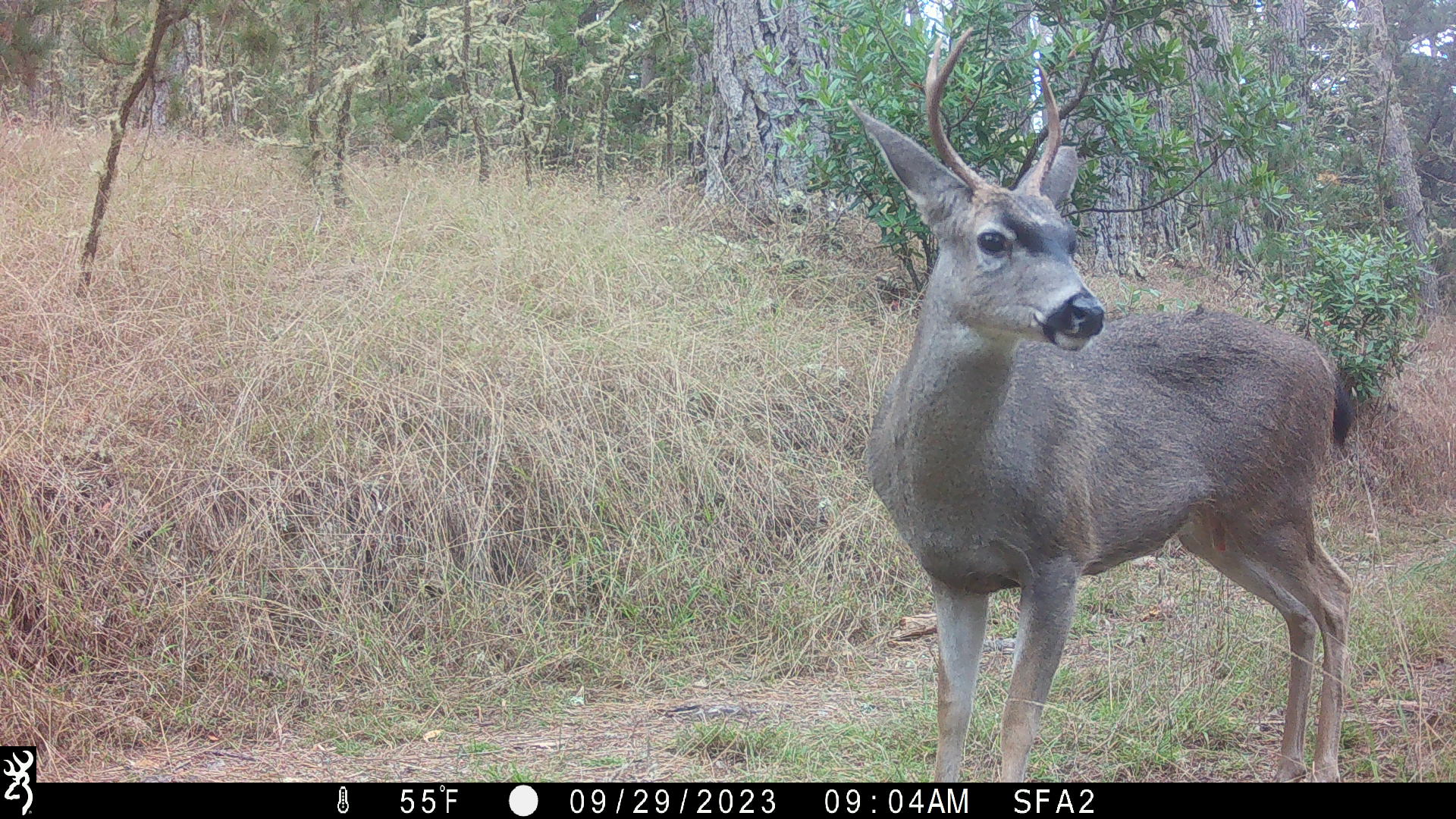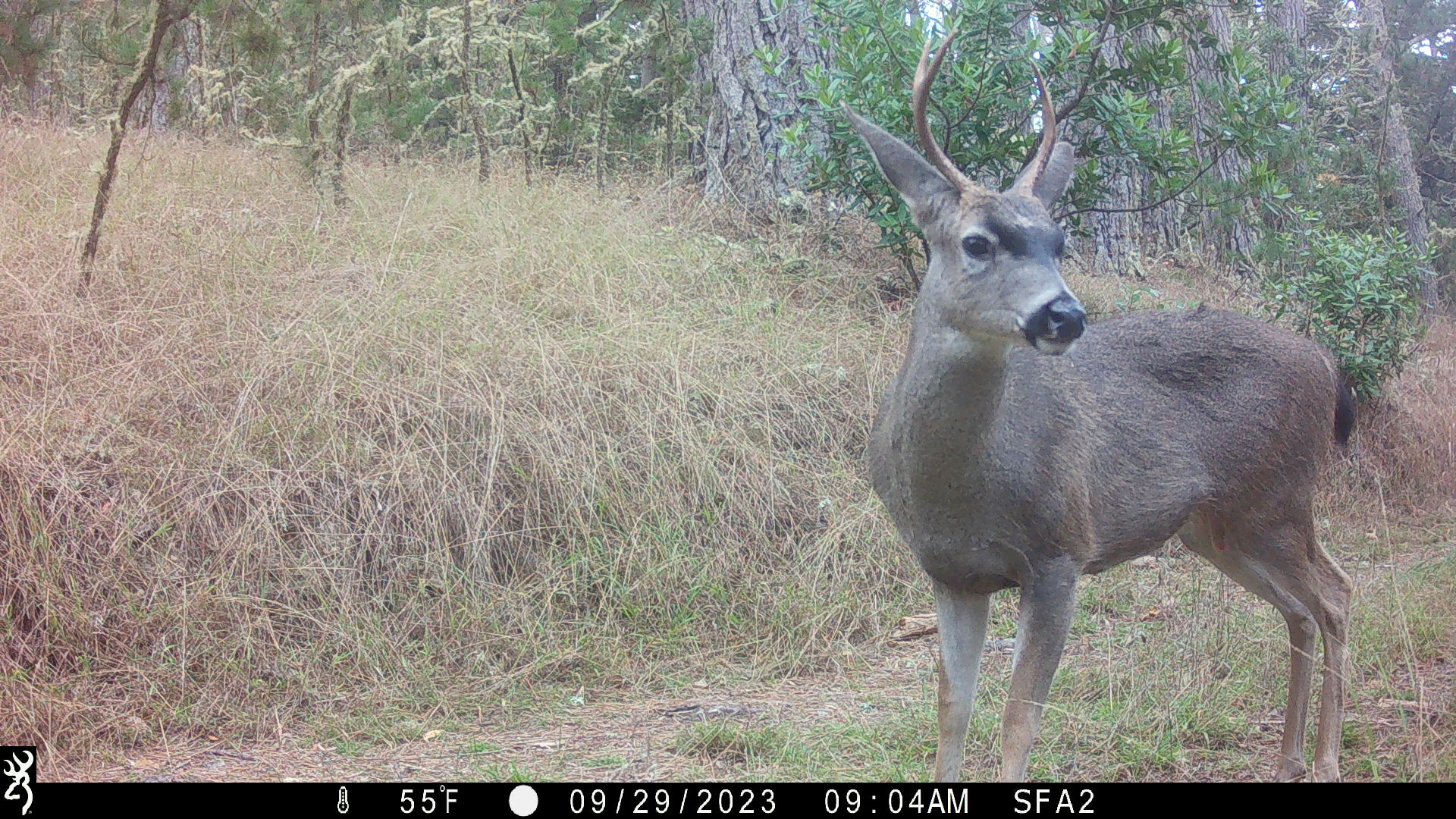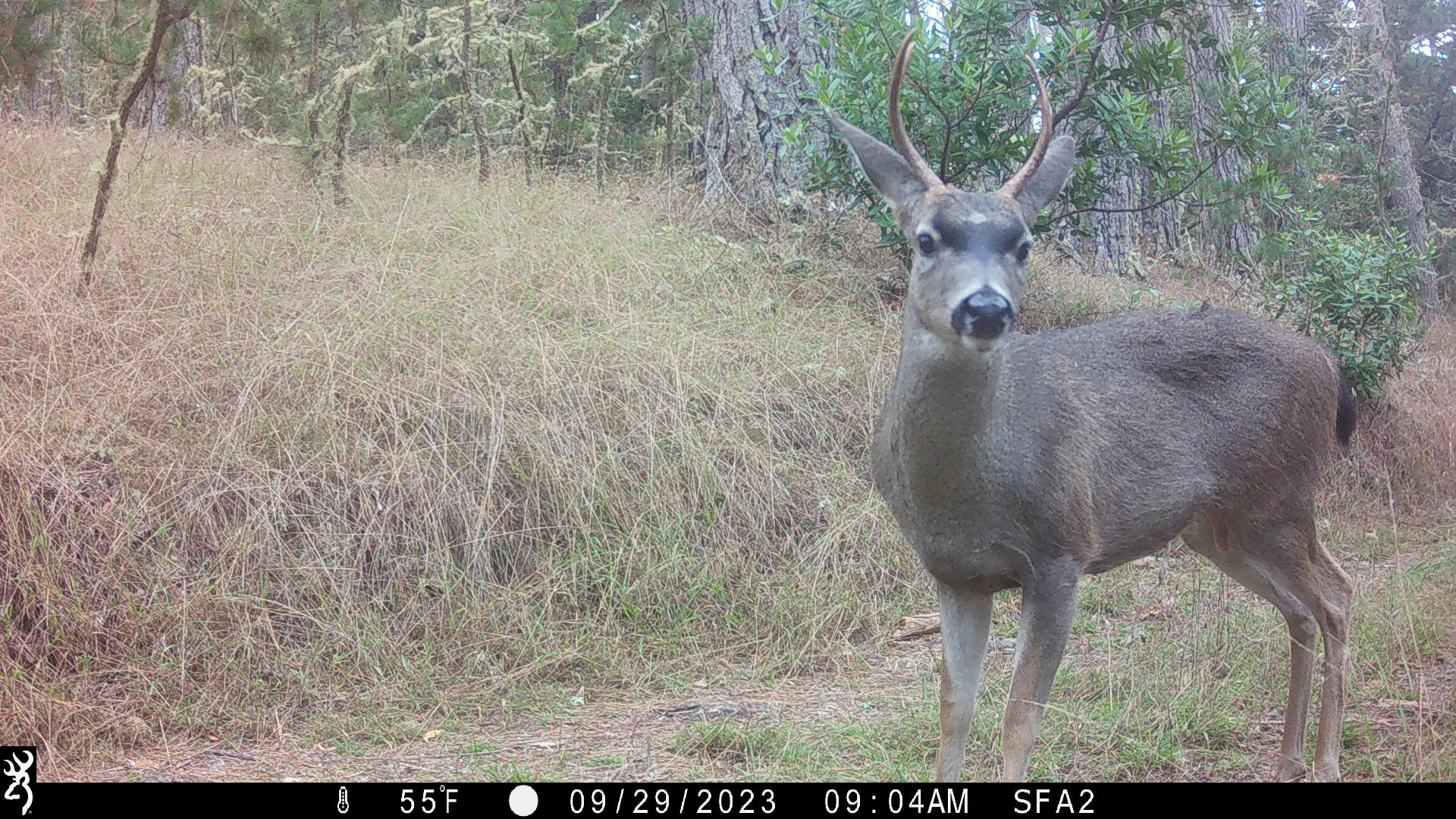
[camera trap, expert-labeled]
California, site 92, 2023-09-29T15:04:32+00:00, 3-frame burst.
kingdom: Animalia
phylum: Chordata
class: Mammalia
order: Artiodactyla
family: Cervidae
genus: Odocoileus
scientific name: Odocoileus hemionus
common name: mule deer